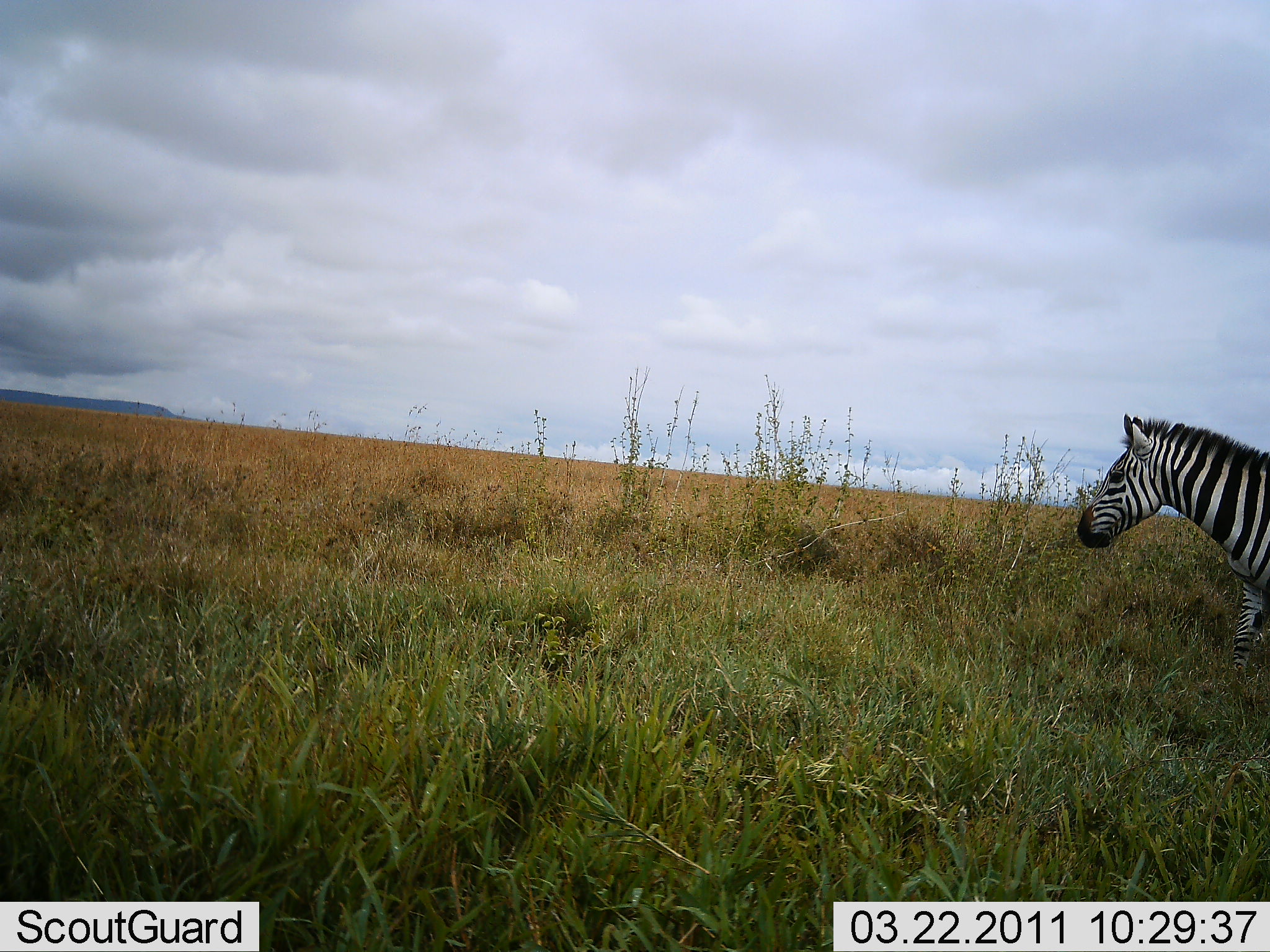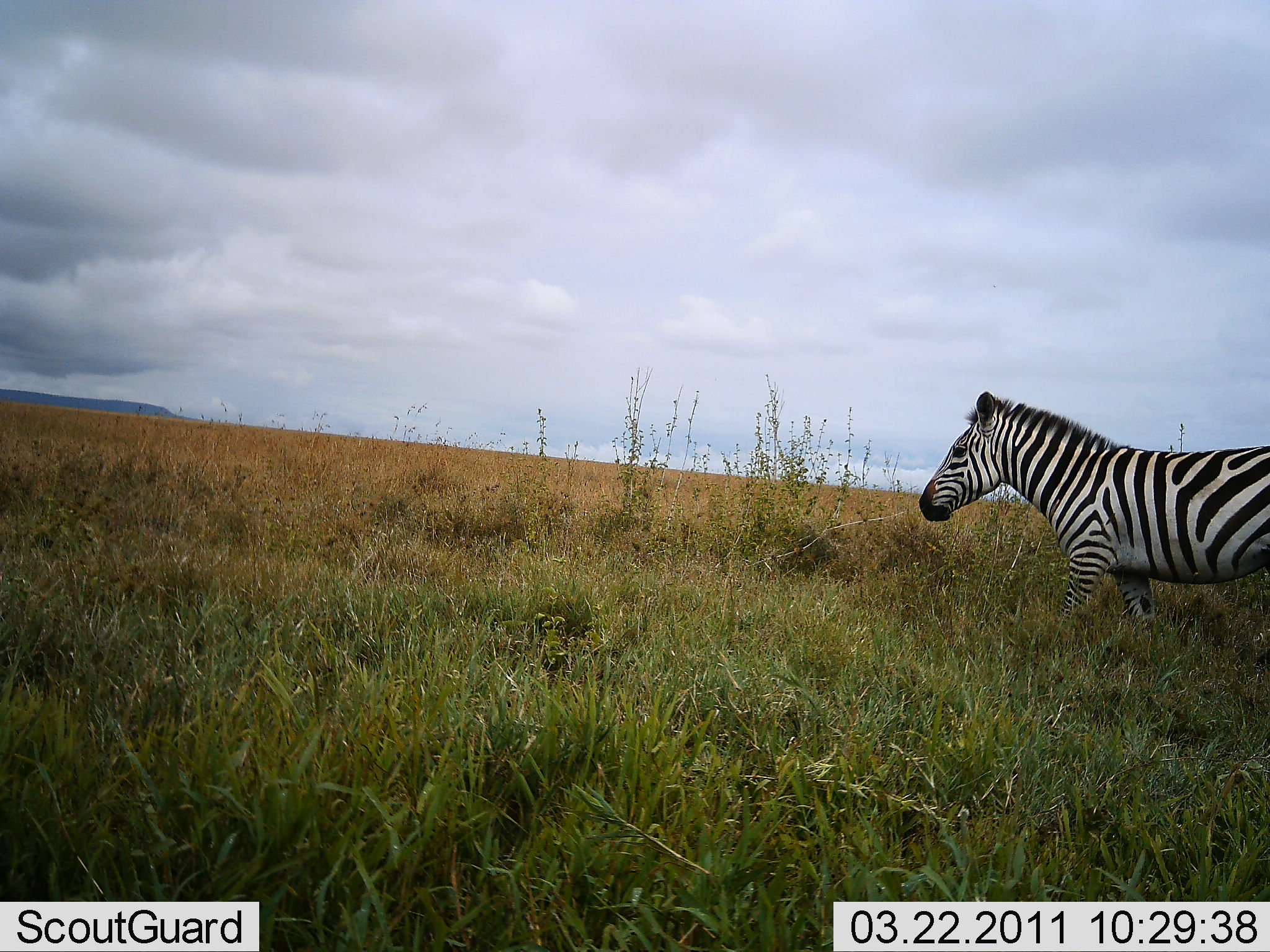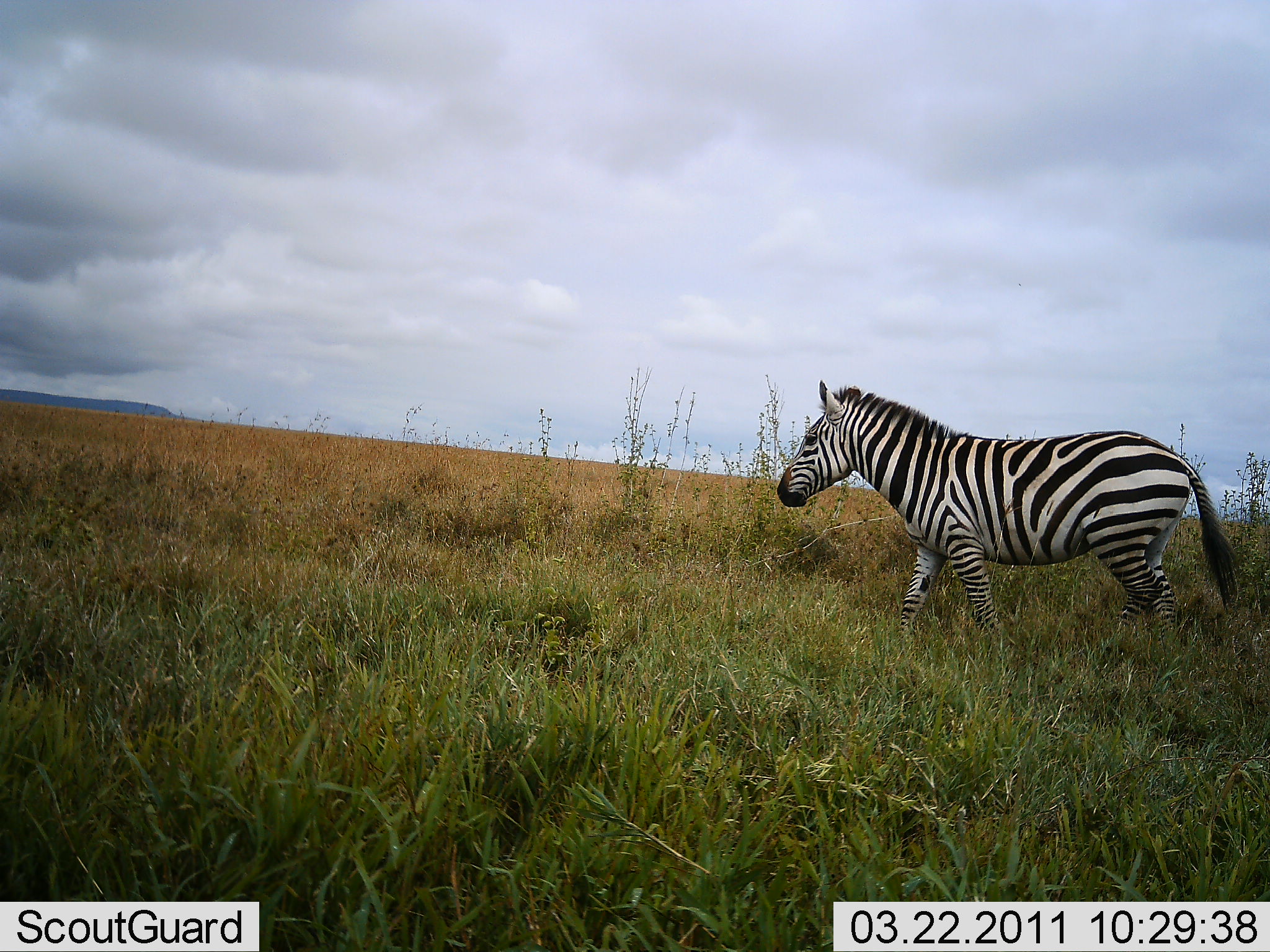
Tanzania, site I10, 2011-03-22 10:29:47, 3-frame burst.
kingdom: Animalia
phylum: Chordata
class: Mammalia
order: Perissodactyla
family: Equidae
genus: Equus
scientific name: Equus quagga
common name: plains zebra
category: zebra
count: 1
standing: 0%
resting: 0%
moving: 100%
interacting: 0%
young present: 0%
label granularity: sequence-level